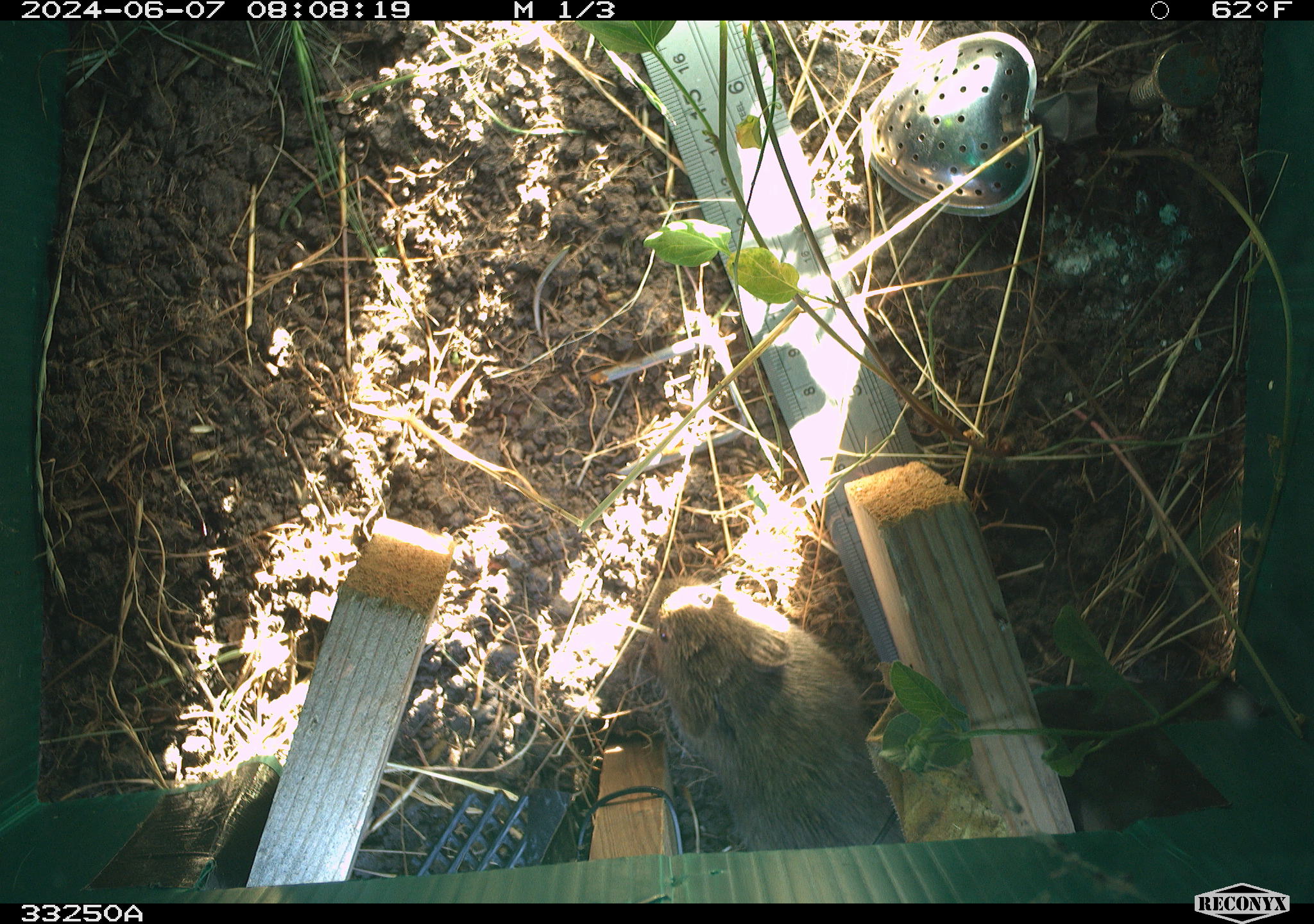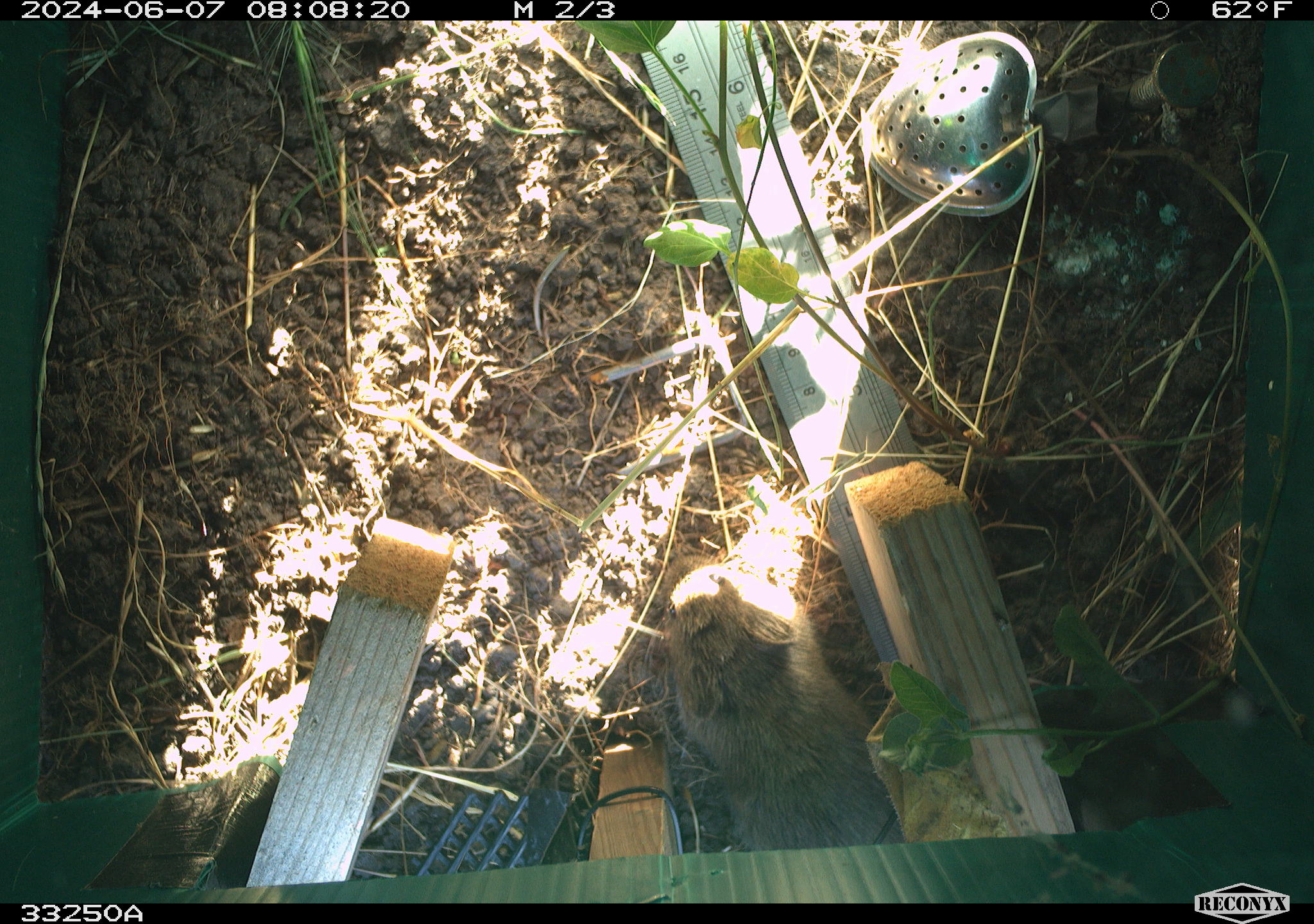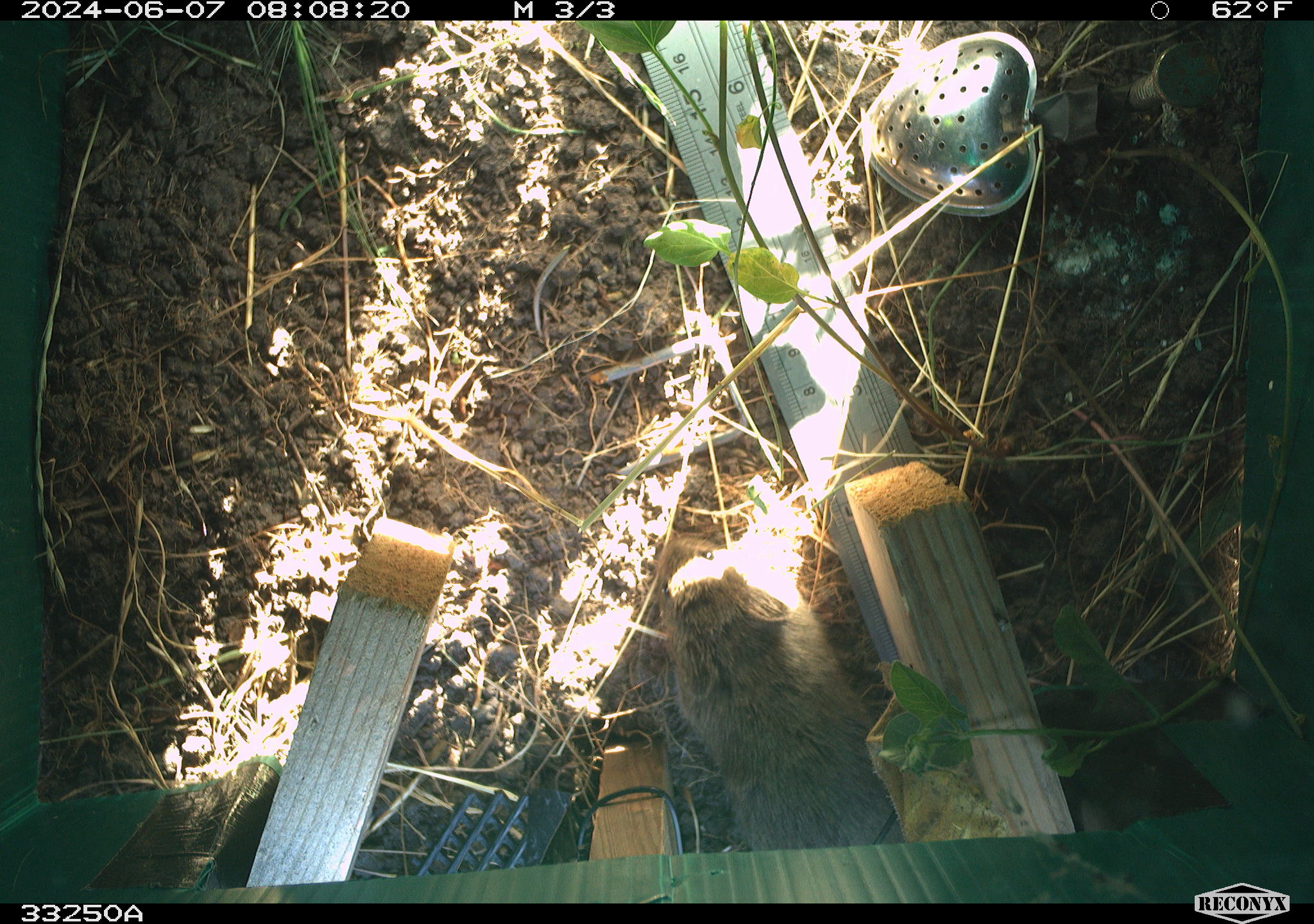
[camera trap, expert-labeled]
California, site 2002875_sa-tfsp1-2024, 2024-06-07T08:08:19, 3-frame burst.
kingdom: Animalia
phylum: Chordata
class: Mammalia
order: Rodentia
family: Cricetidae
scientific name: Arvicolinae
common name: voles, lemmings, and muskrats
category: arvicolinae subfamily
Arvicolinae subfamily (voles, lemmings, and muskrats) (Arvicolinae).